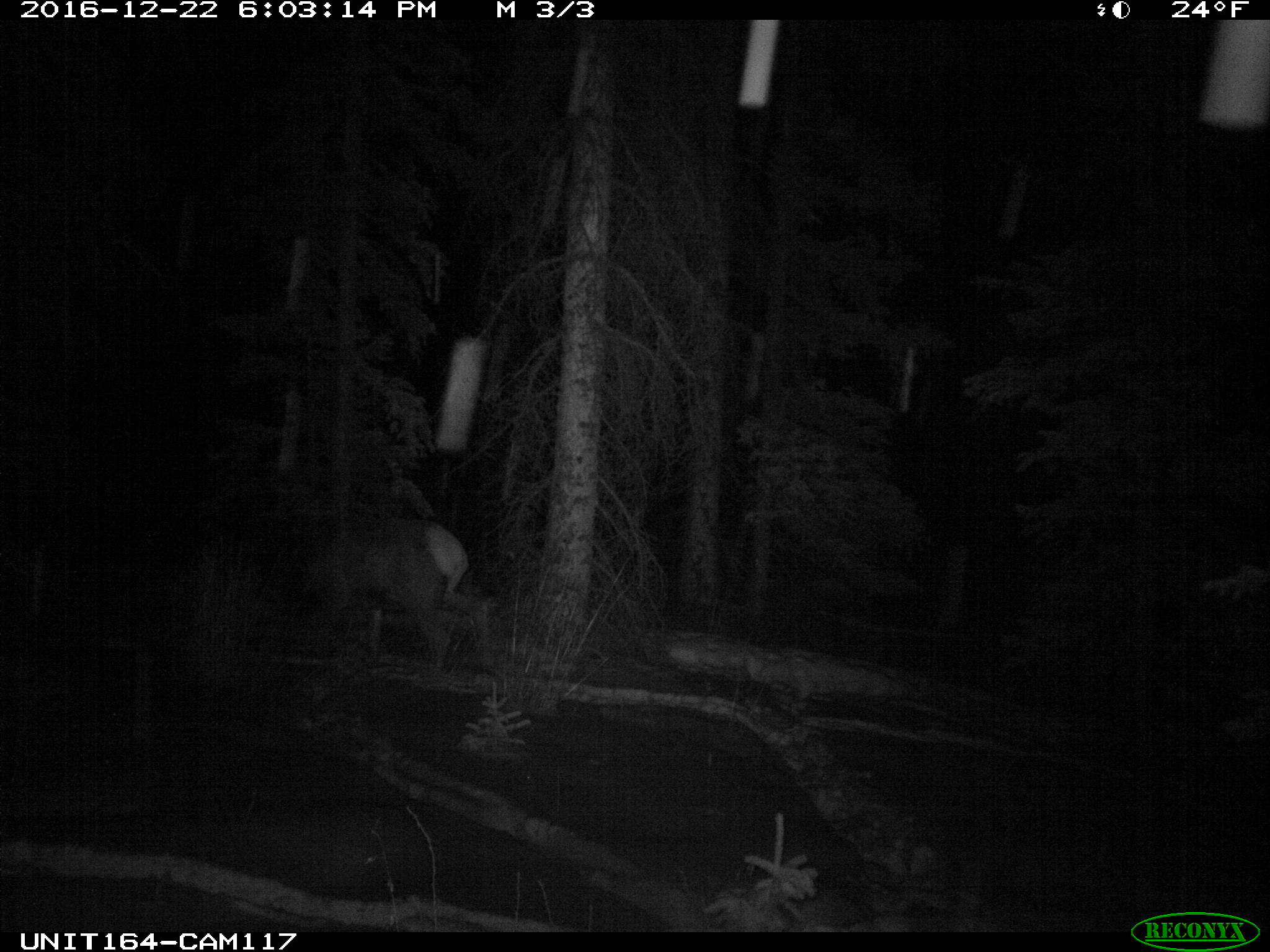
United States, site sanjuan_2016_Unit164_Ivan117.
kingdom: Animalia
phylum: Chordata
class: Mammalia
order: Artiodactyla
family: Cervidae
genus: Cervus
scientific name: Cervus elaphus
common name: red deer